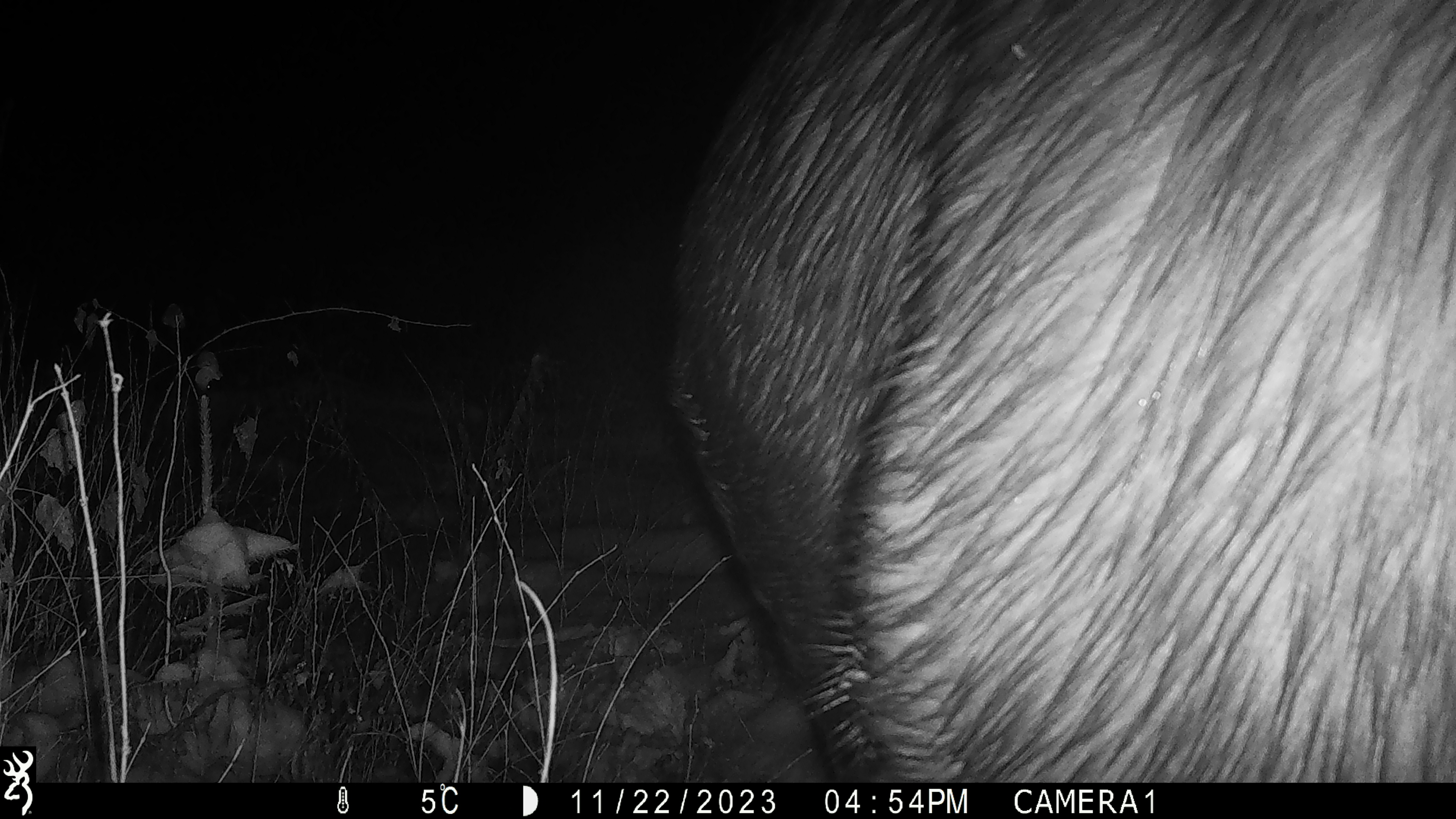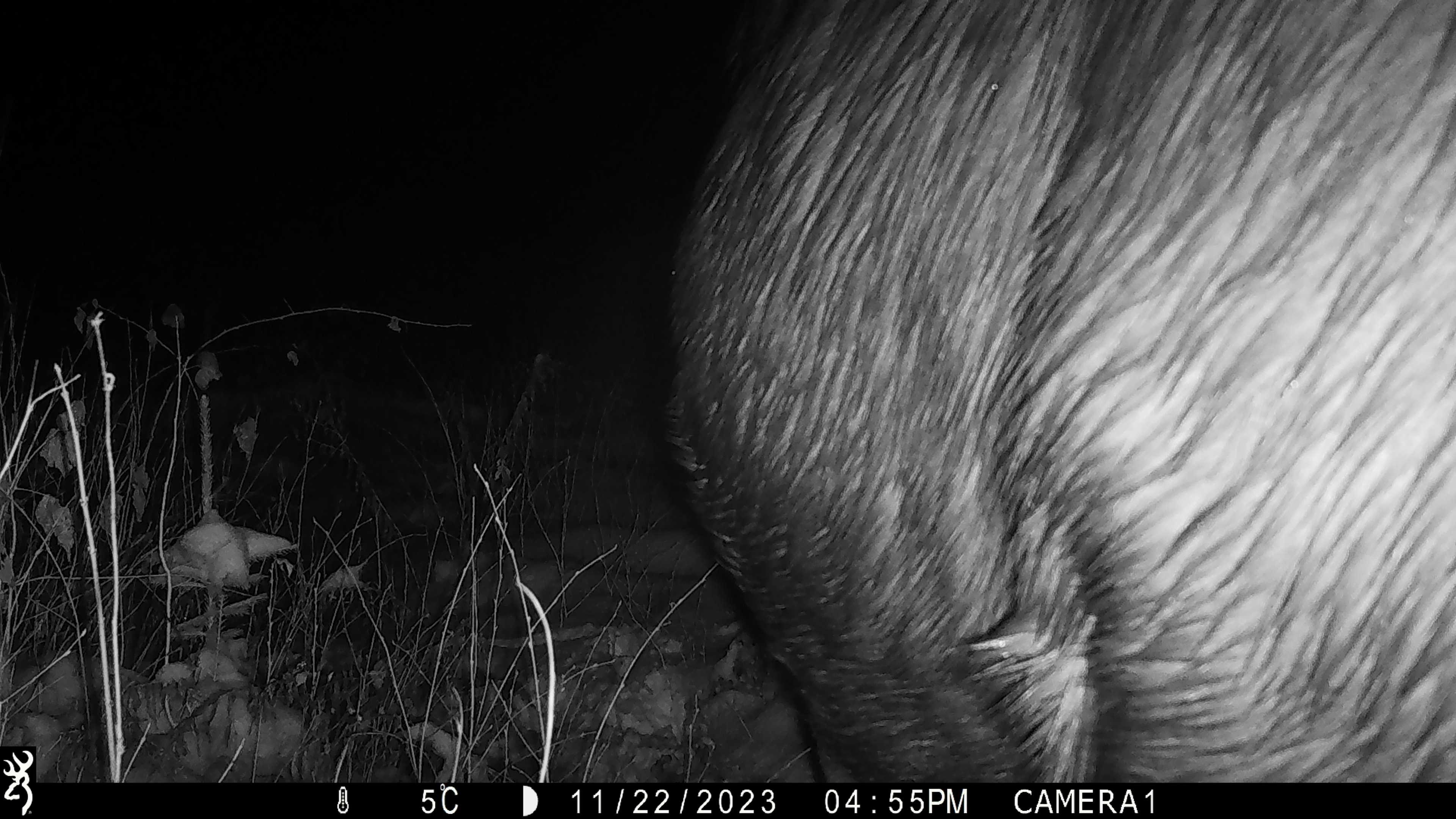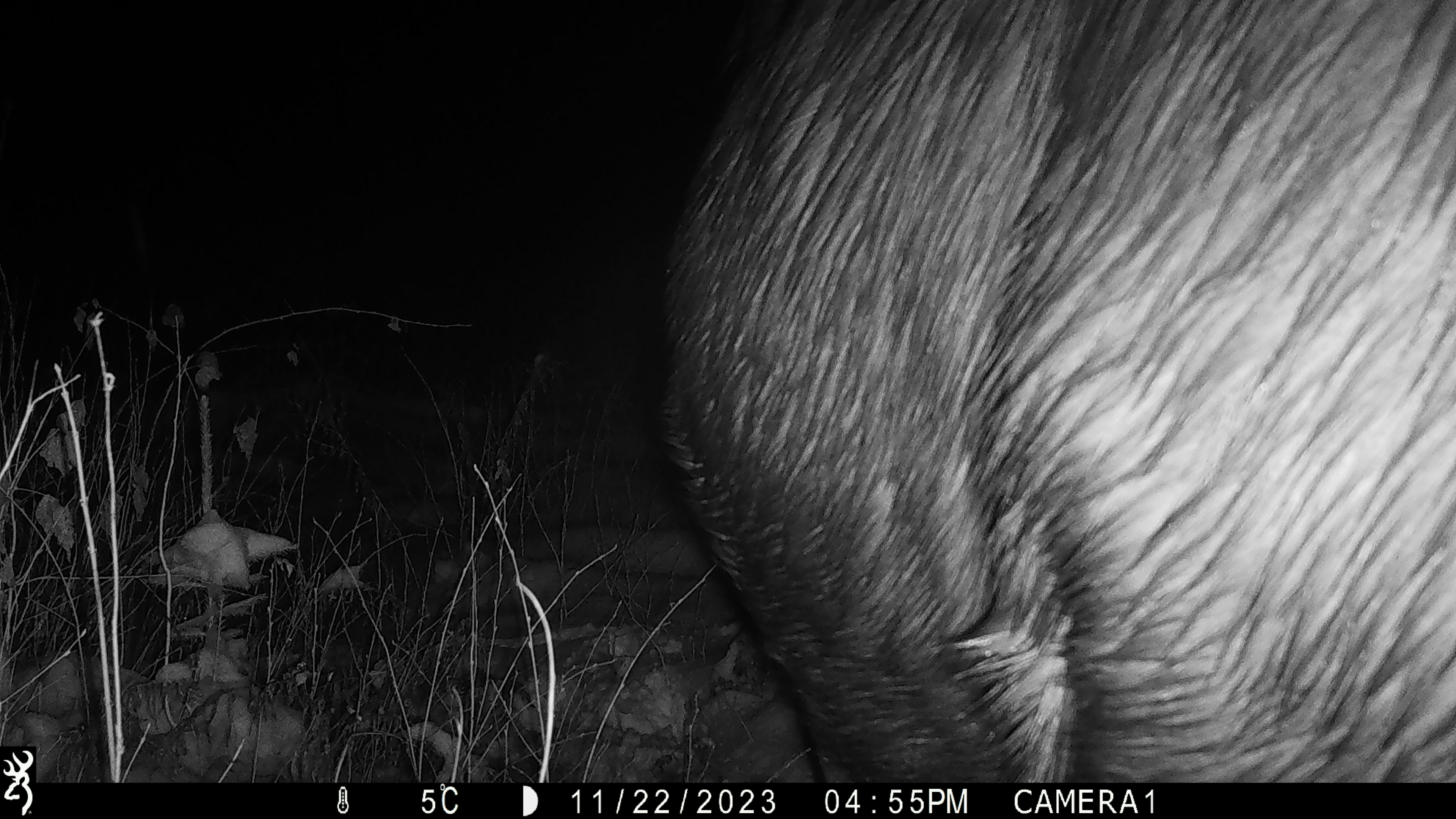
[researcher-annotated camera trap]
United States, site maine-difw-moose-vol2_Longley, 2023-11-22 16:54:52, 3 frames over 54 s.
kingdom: Animalia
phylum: Chordata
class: Mammalia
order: Artiodactyla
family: Cervidae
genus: Alces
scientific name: Alces alces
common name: moose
Moose (Alces alces).